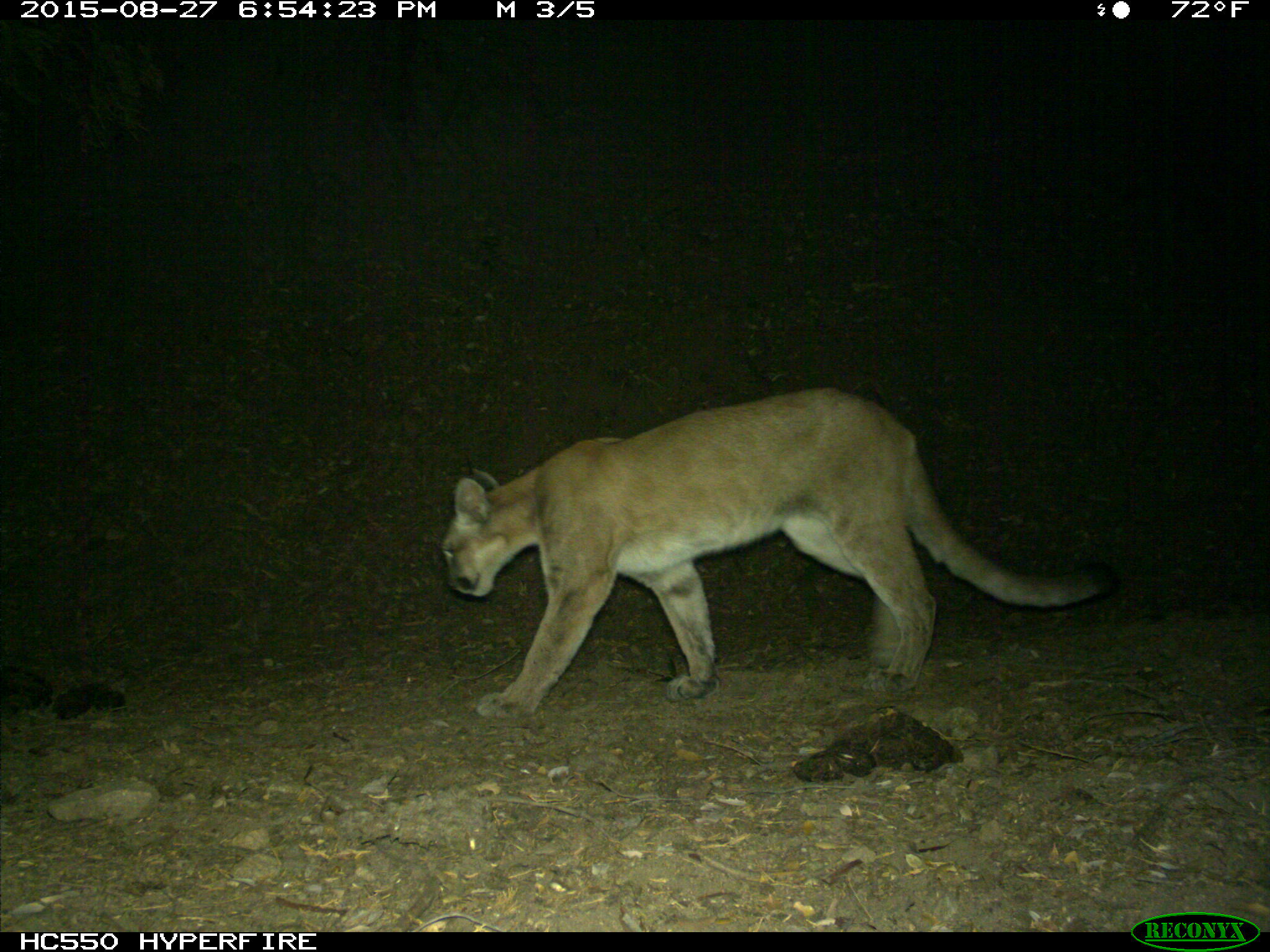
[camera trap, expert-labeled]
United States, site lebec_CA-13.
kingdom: Animalia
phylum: Chordata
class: Mammalia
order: Carnivora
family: Felidae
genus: Puma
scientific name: Puma concolor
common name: mountain lion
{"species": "Puma concolor (mountain lion)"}